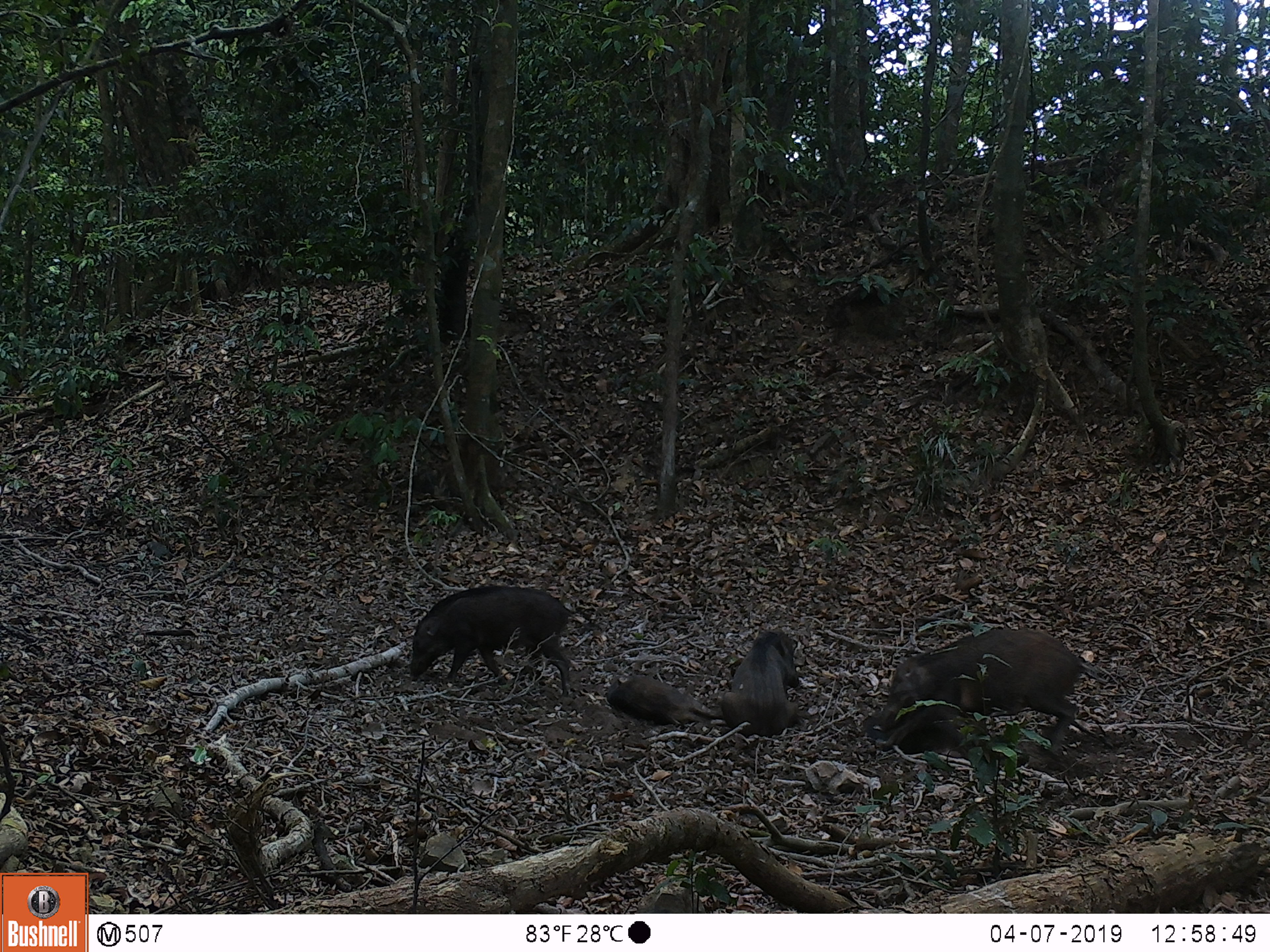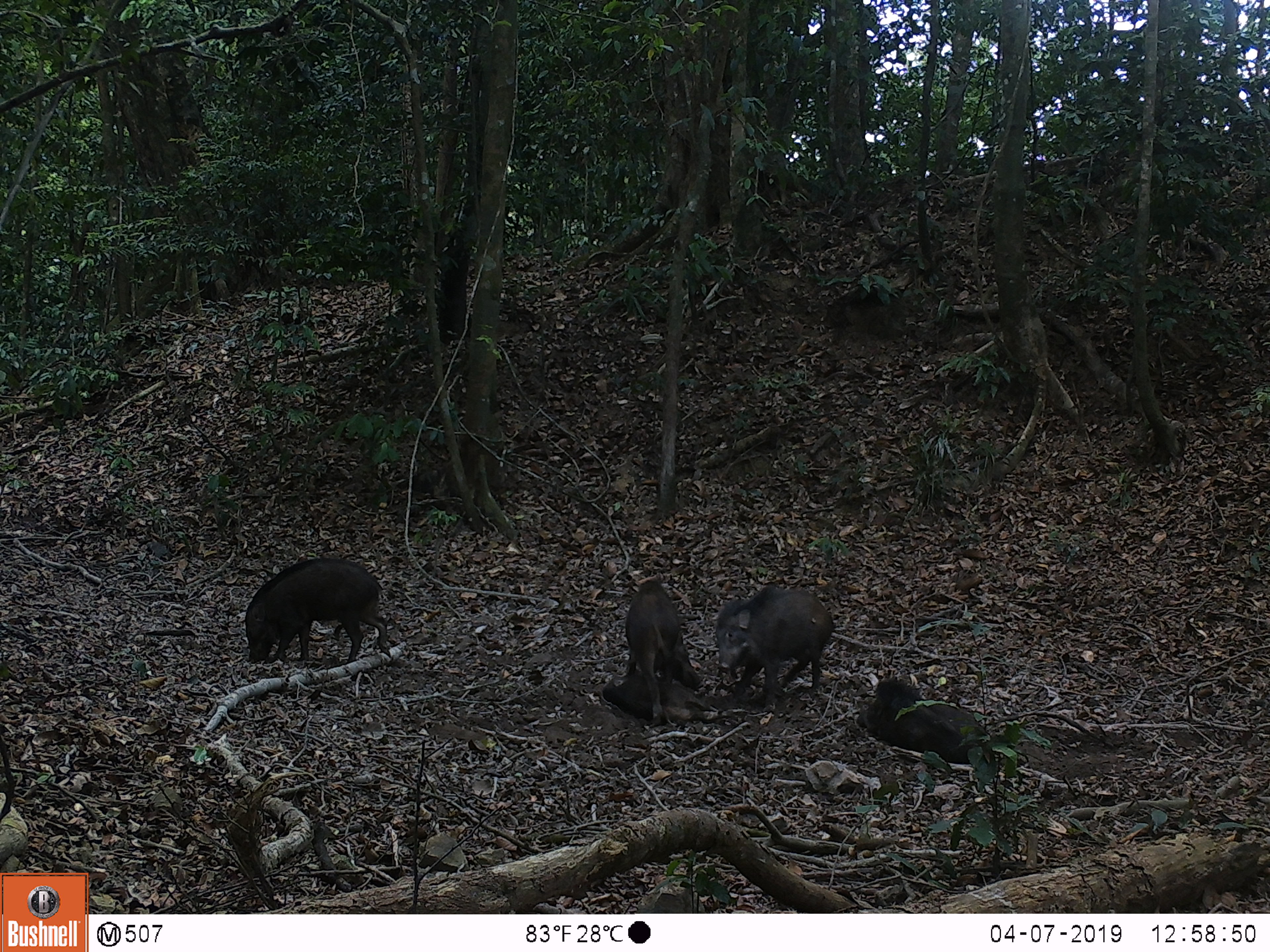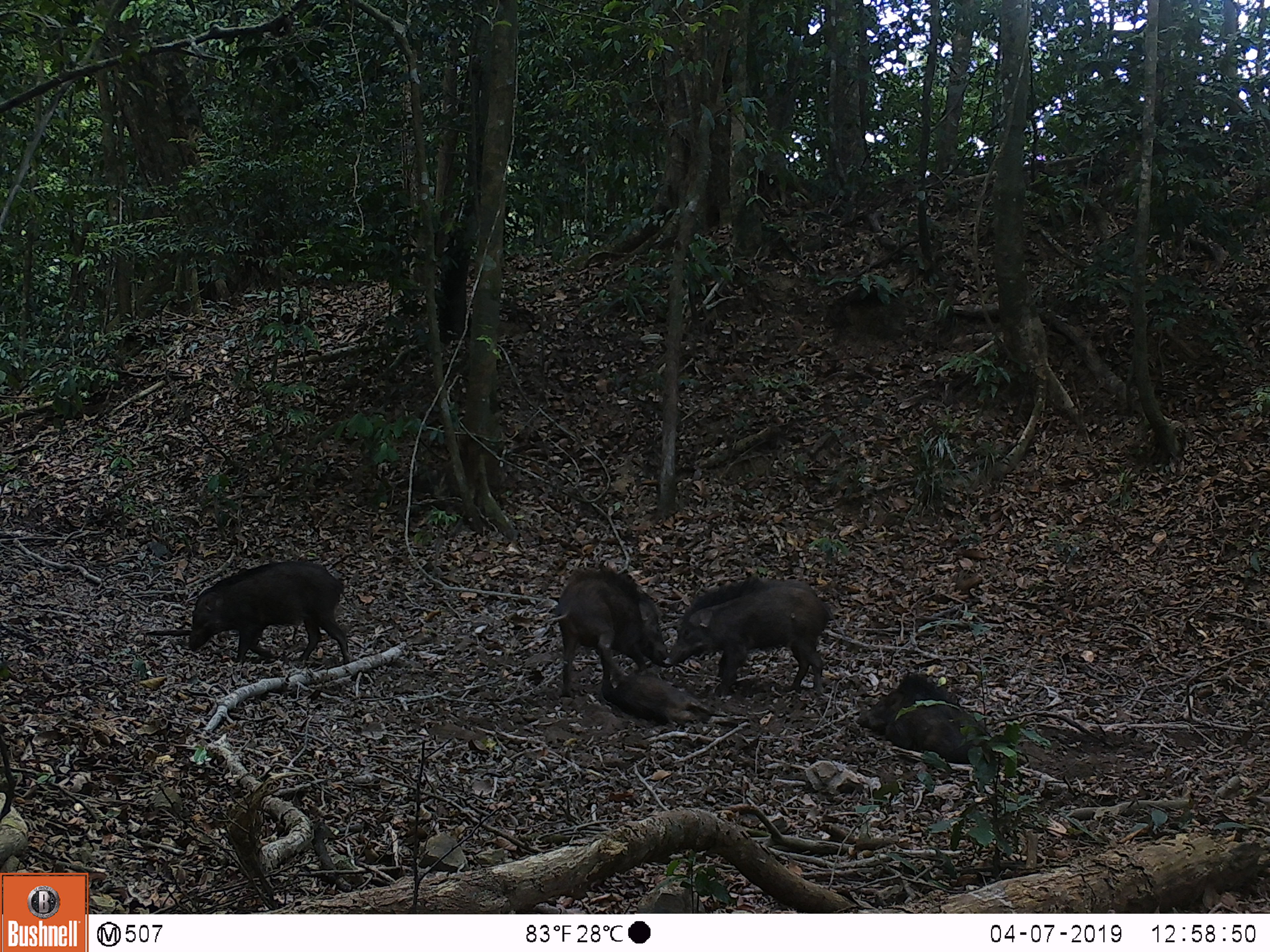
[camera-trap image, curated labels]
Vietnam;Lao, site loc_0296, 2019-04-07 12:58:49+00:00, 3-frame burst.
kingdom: Animalia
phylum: Chordata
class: Mammalia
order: Artiodactyla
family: Suidae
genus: Sus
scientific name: Sus scrofa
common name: eurasian wild pig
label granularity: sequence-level